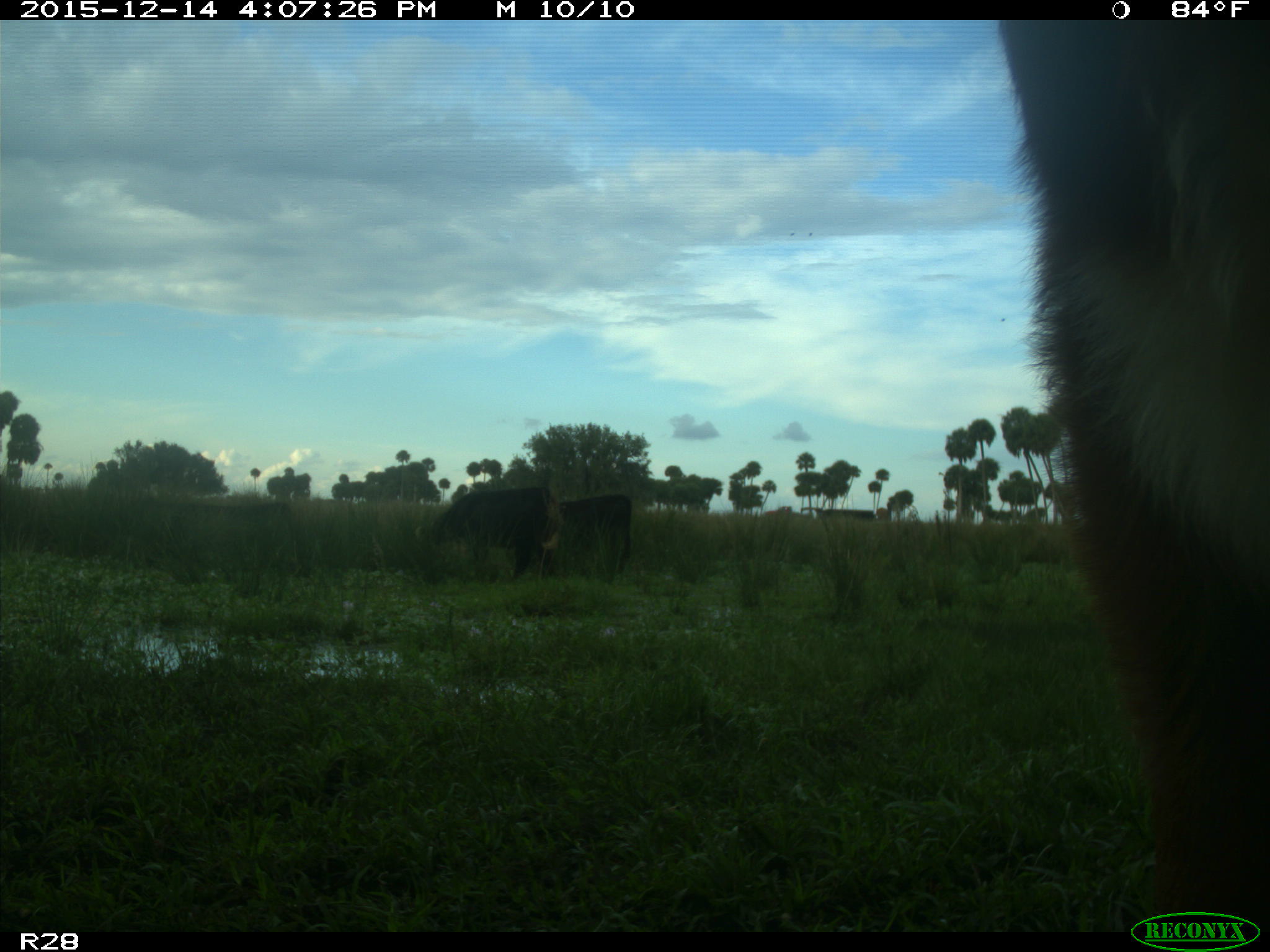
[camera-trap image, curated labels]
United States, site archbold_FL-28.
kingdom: Animalia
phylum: Chordata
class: Mammalia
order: Artiodactyla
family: Bovidae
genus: Bos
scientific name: Bos taurus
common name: domestic cow